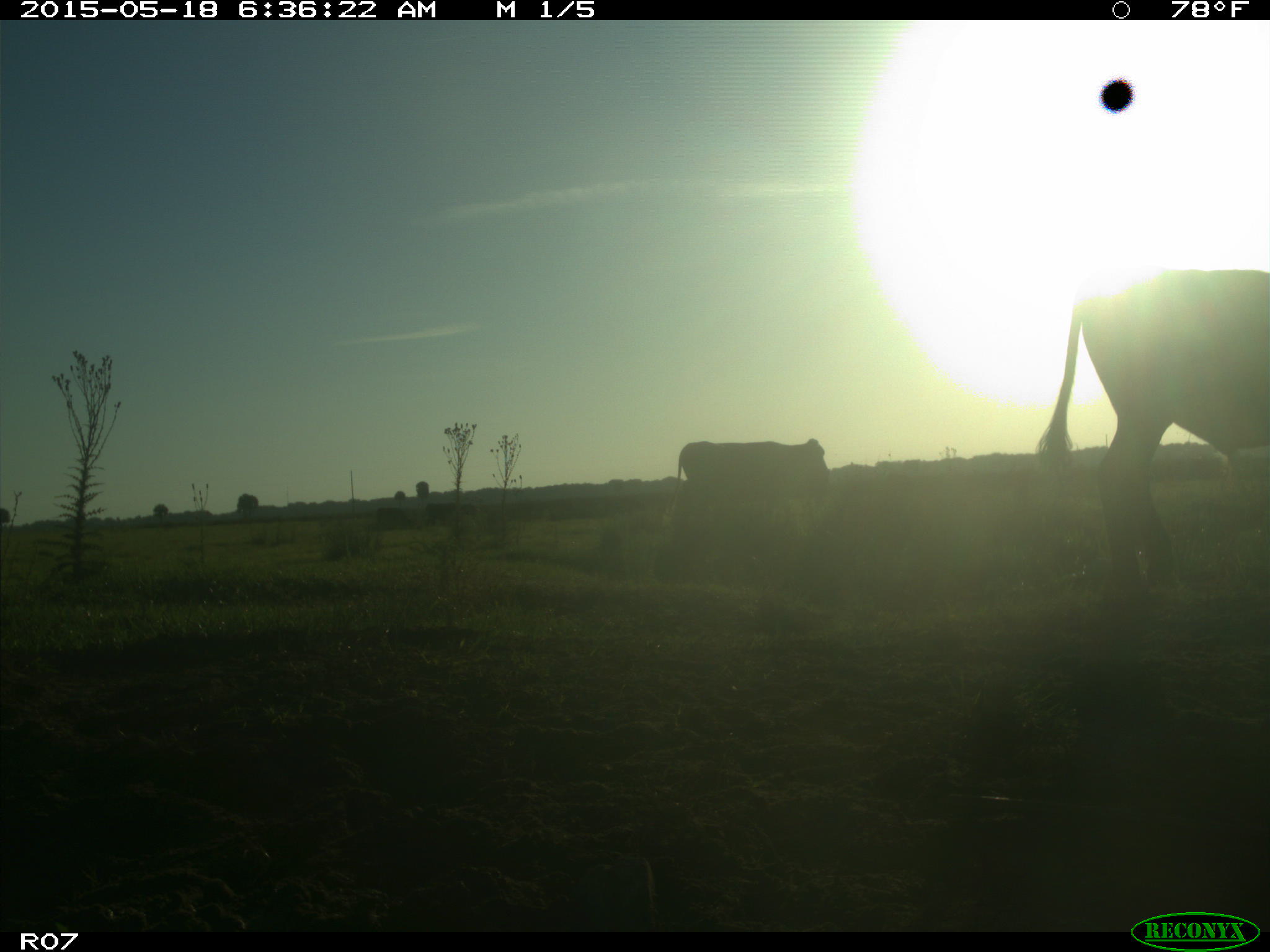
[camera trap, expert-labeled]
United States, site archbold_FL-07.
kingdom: Animalia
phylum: Chordata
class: Mammalia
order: Artiodactyla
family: Bovidae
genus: Bos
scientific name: Bos taurus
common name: domestic cow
Bos taurus (domestic cow).